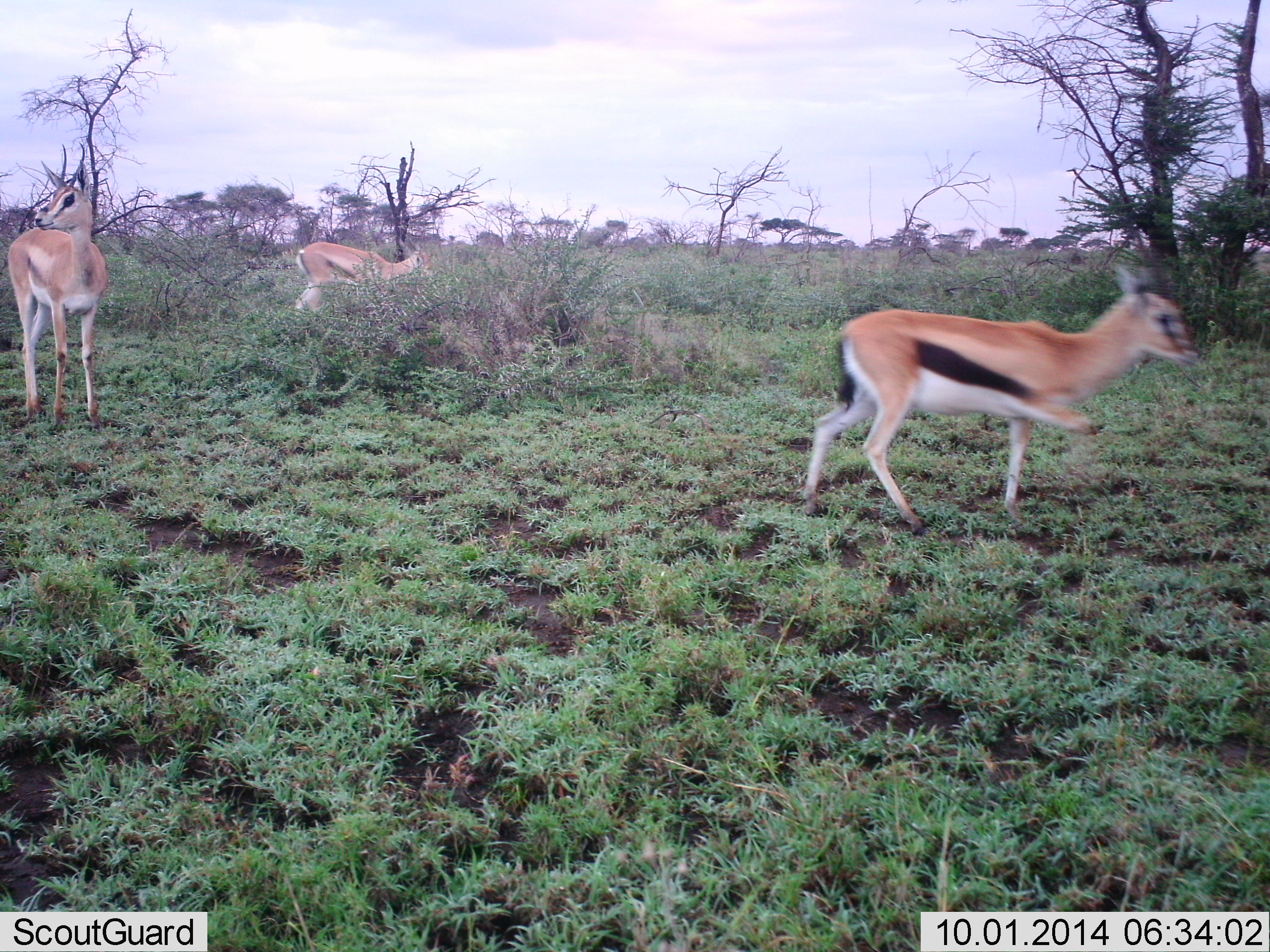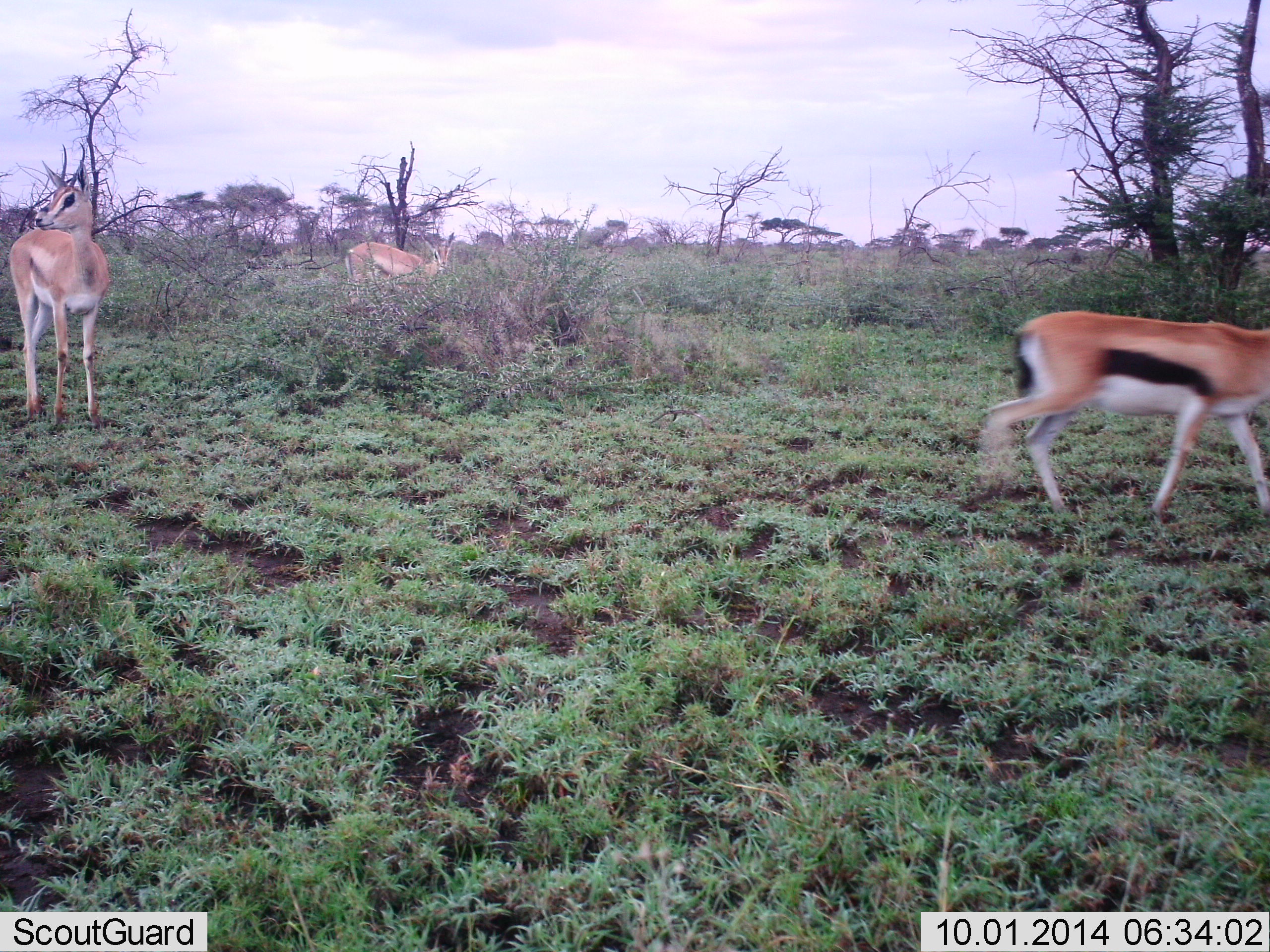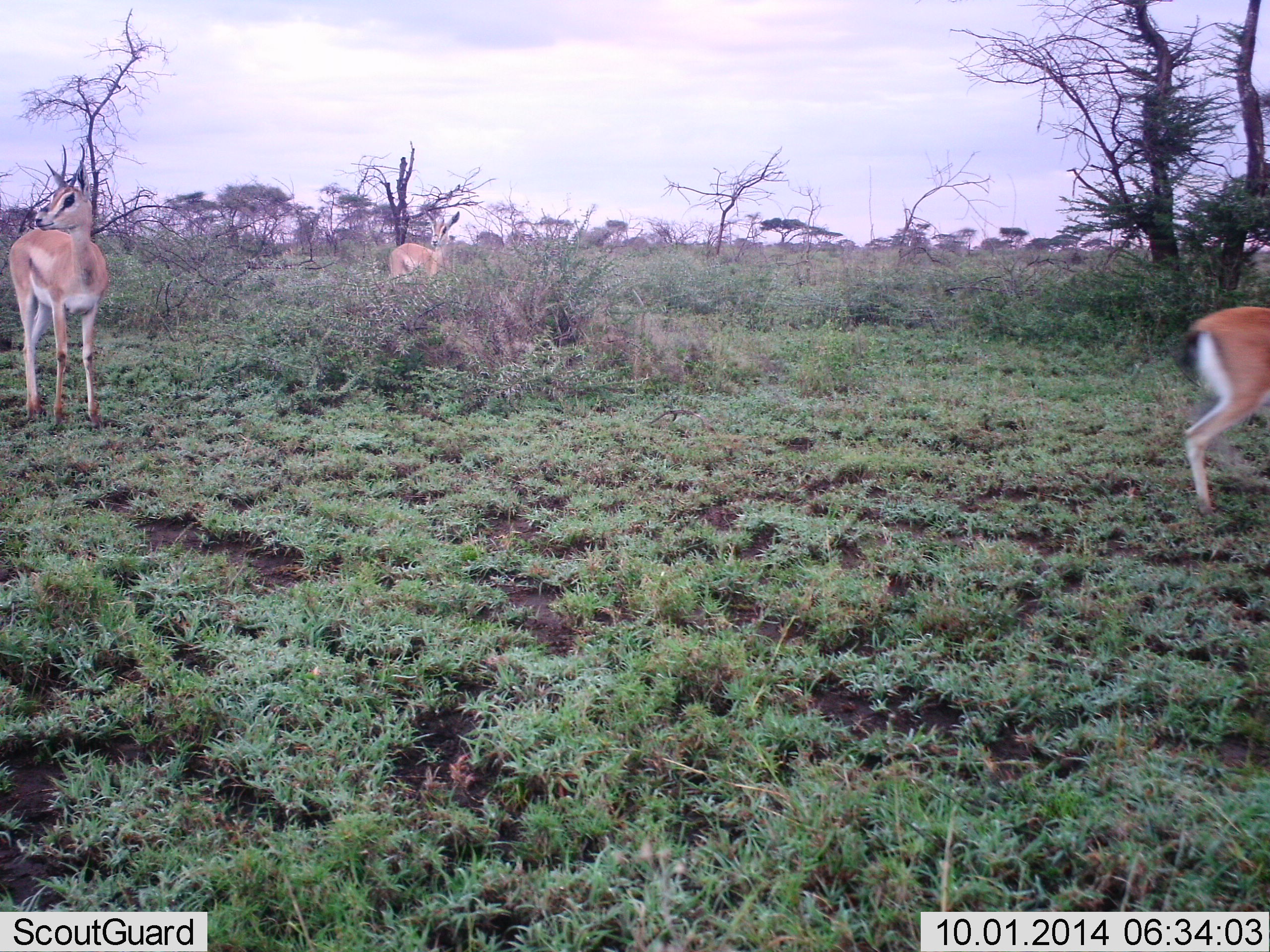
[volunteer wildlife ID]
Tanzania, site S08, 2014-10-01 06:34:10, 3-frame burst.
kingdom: Animalia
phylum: Chordata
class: Mammalia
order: Artiodactyla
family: Bovidae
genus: Eudorcas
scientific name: Eudorcas thomsonii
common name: thomson's gazelle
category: gazellethomsons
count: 3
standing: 60%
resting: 0%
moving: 93%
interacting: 0%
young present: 0%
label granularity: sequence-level